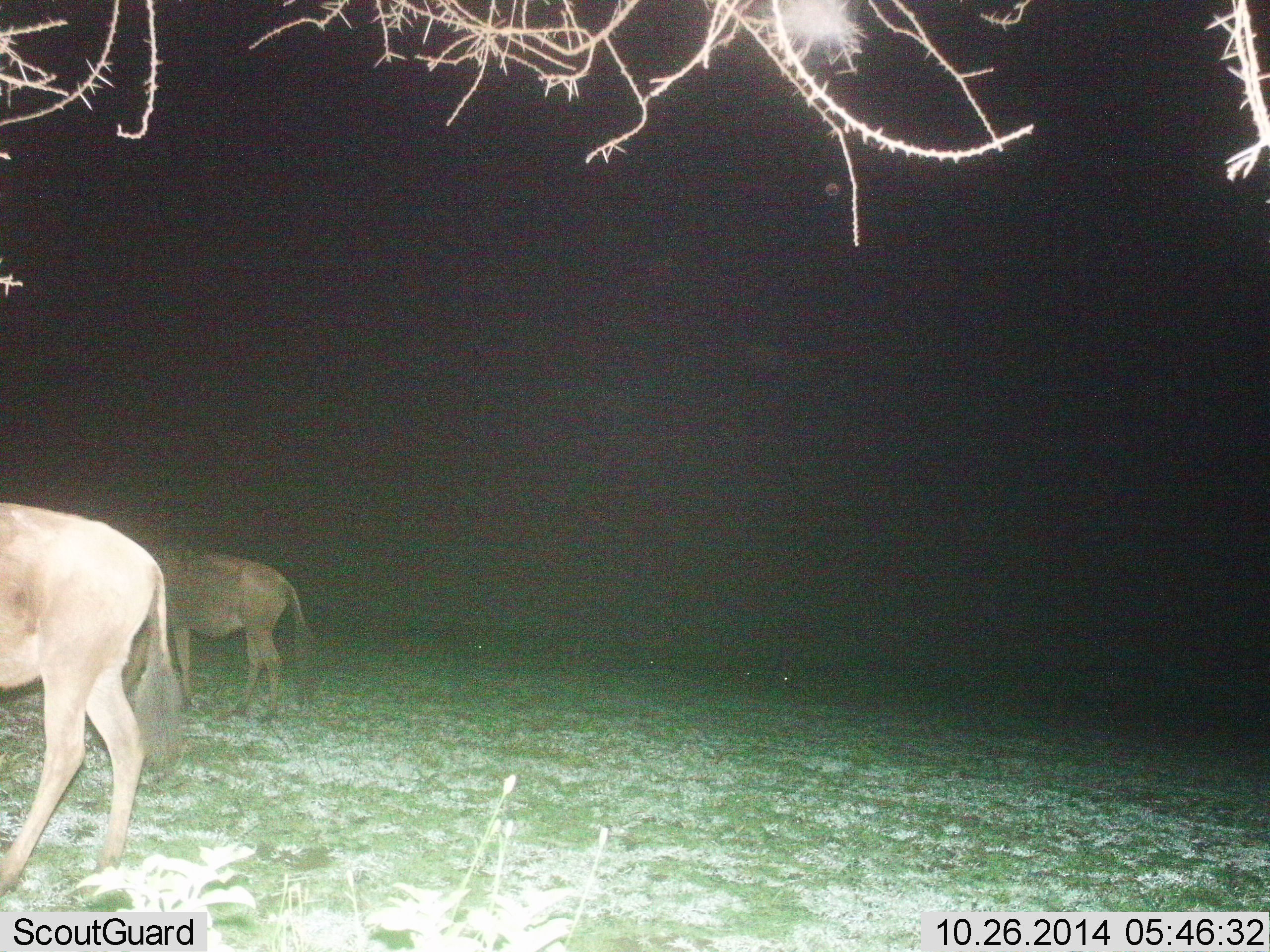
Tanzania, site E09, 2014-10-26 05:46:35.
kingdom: Animalia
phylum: Chordata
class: Mammalia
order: Artiodactyla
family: Bovidae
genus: Connochaetes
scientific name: Connochaetes taurinus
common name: blue wildebeest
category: wildebeest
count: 2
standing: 80%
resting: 0%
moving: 20%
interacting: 0%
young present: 0%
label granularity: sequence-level